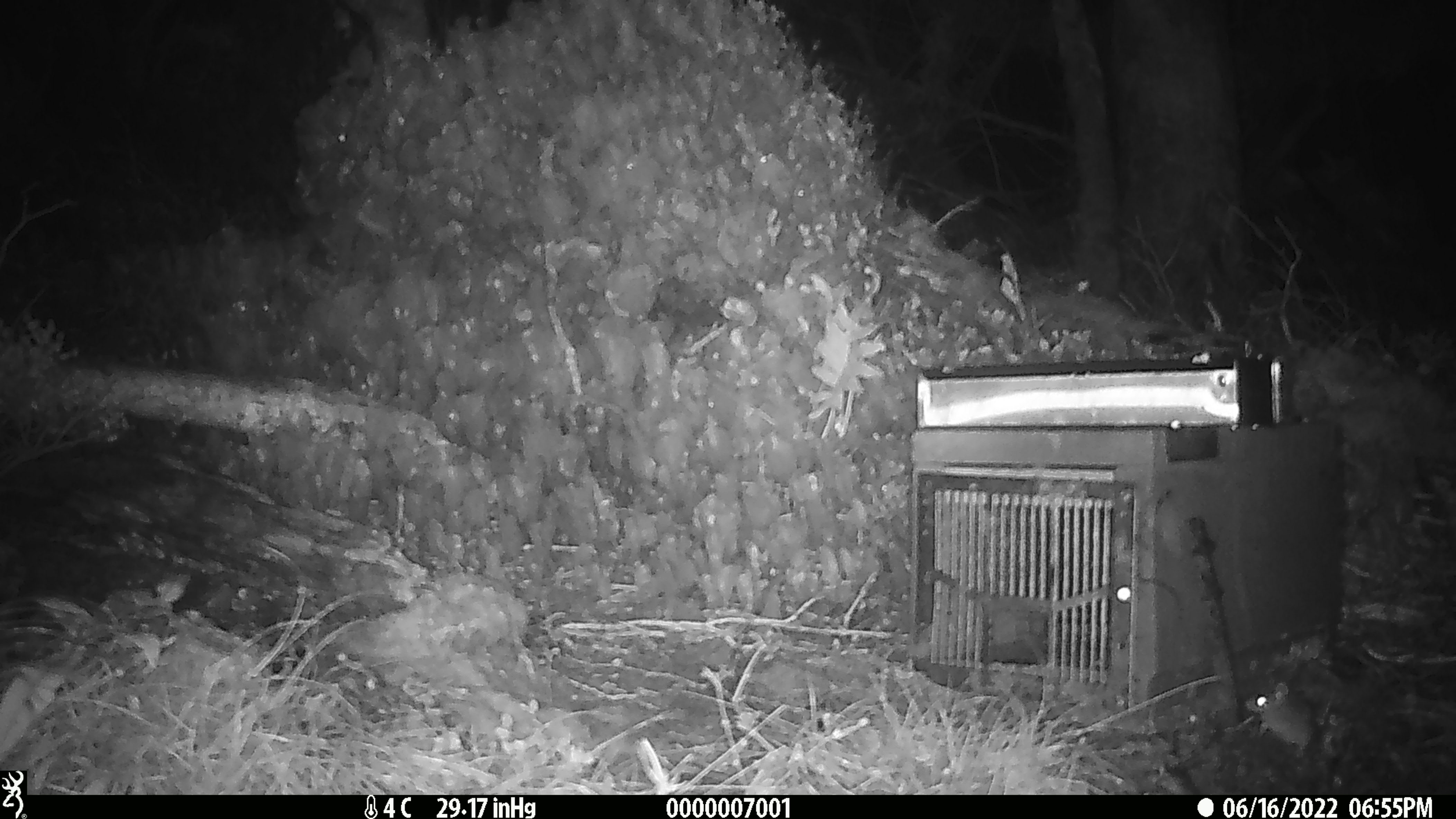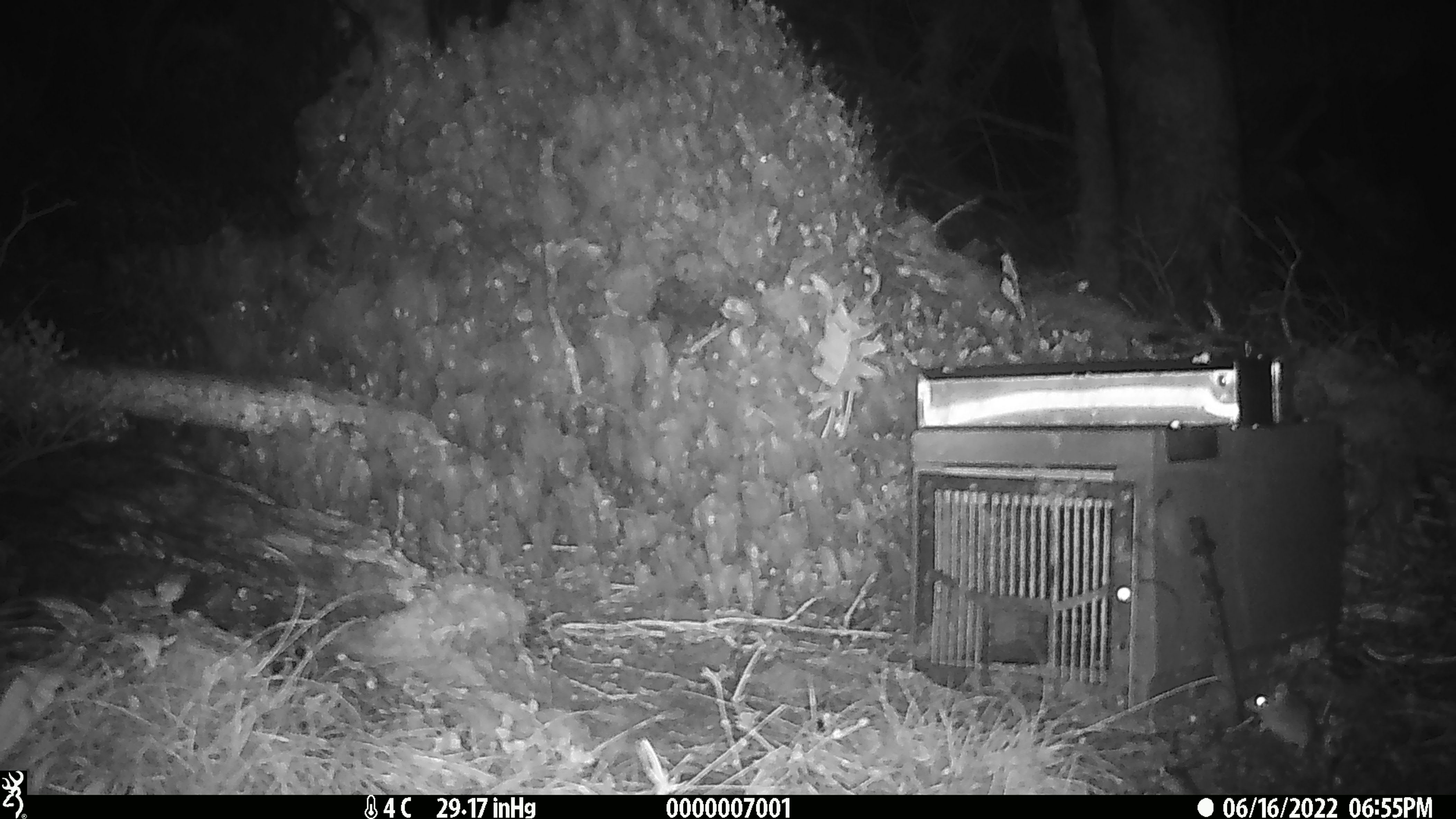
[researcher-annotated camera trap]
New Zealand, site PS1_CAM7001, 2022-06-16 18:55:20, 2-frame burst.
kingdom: Animalia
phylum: Chordata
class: Mammalia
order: Rodentia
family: Muridae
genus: Mus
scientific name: Mus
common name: mouse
Mouse (Mus).